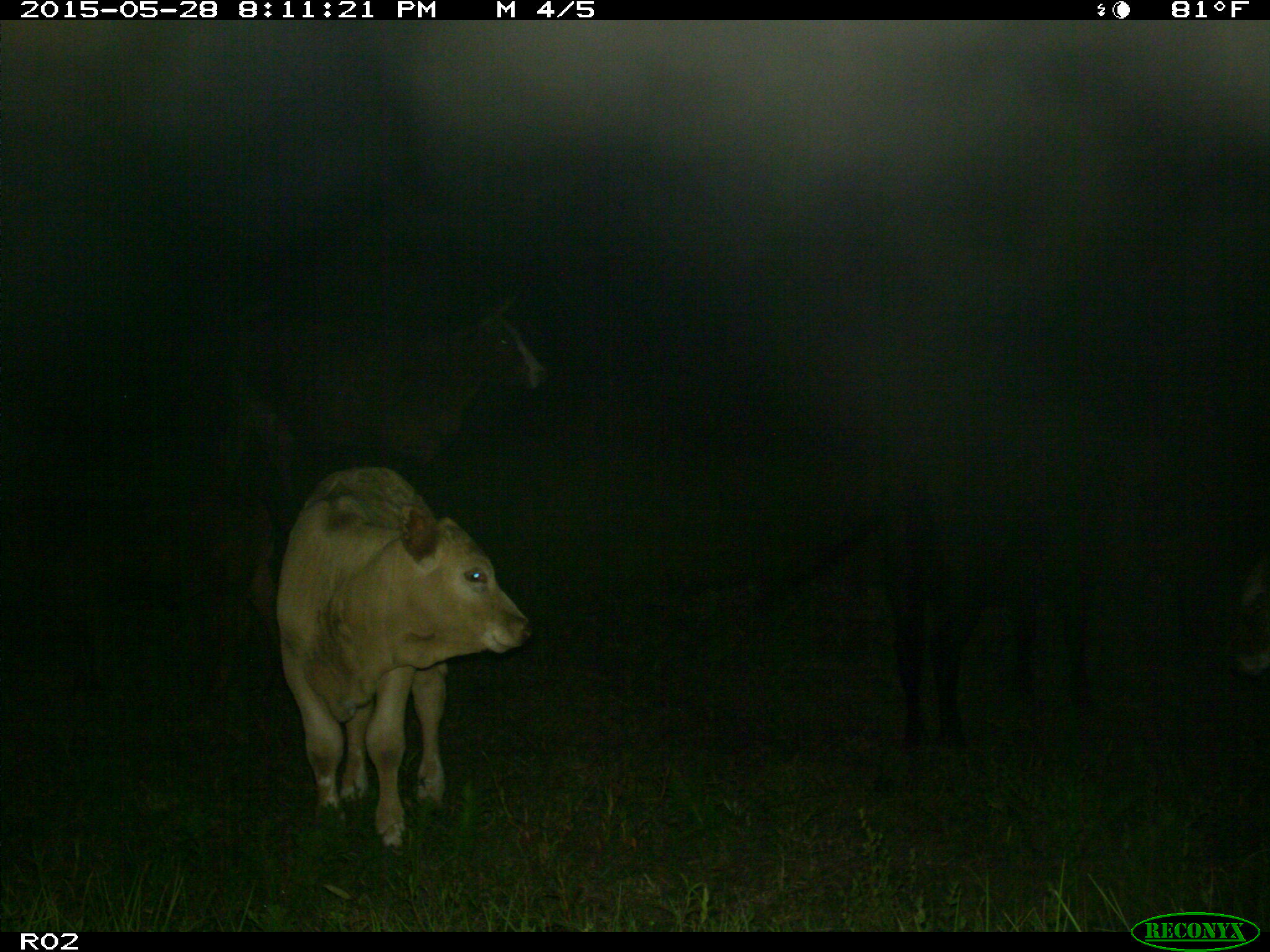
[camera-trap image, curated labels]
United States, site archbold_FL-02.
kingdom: Animalia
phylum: Chordata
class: Mammalia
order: Artiodactyla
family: Bovidae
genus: Bos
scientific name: Bos taurus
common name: domestic cow